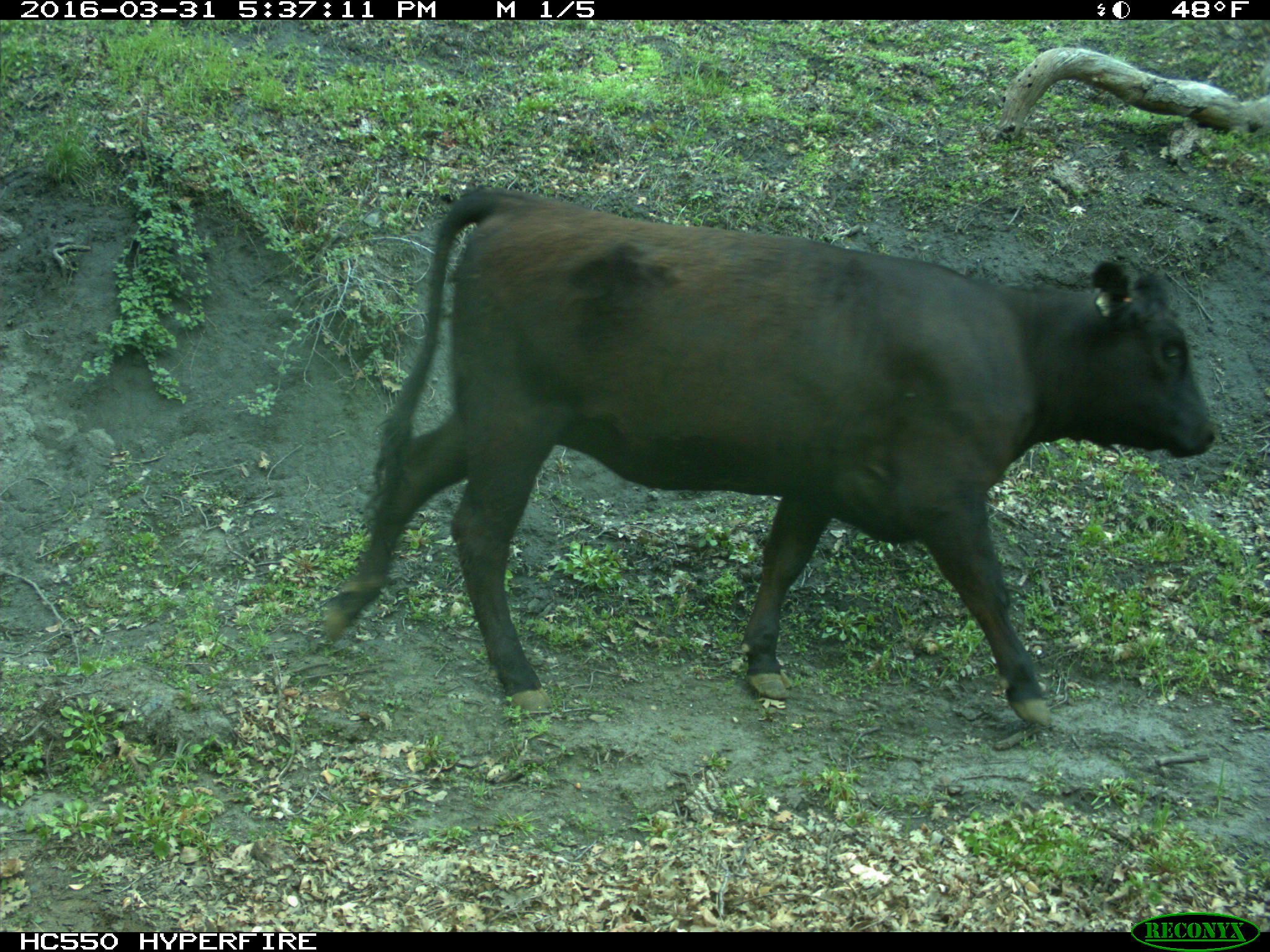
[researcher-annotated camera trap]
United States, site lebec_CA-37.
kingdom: Animalia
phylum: Chordata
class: Mammalia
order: Artiodactyla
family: Bovidae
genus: Bos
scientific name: Bos taurus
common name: domestic cow